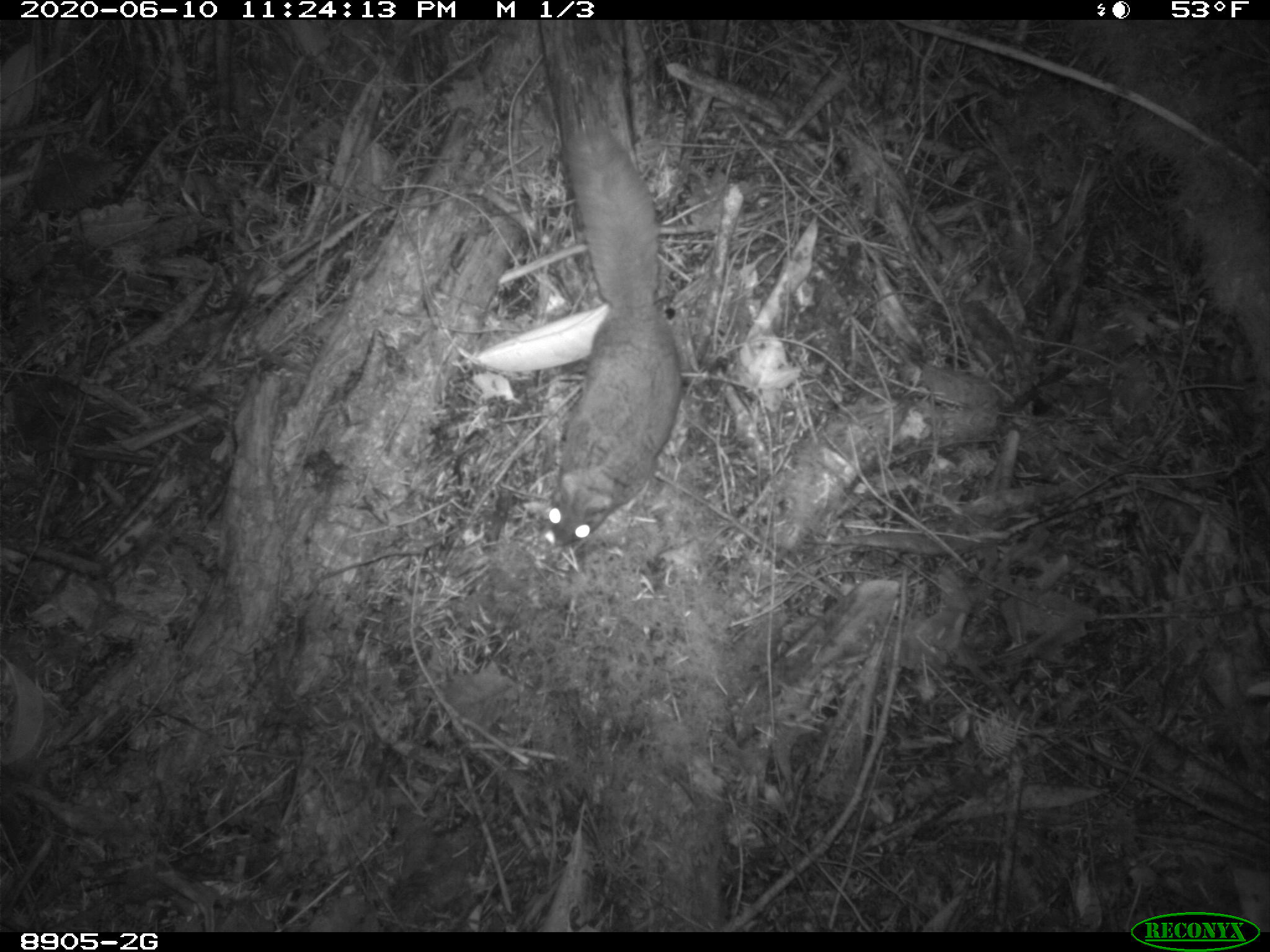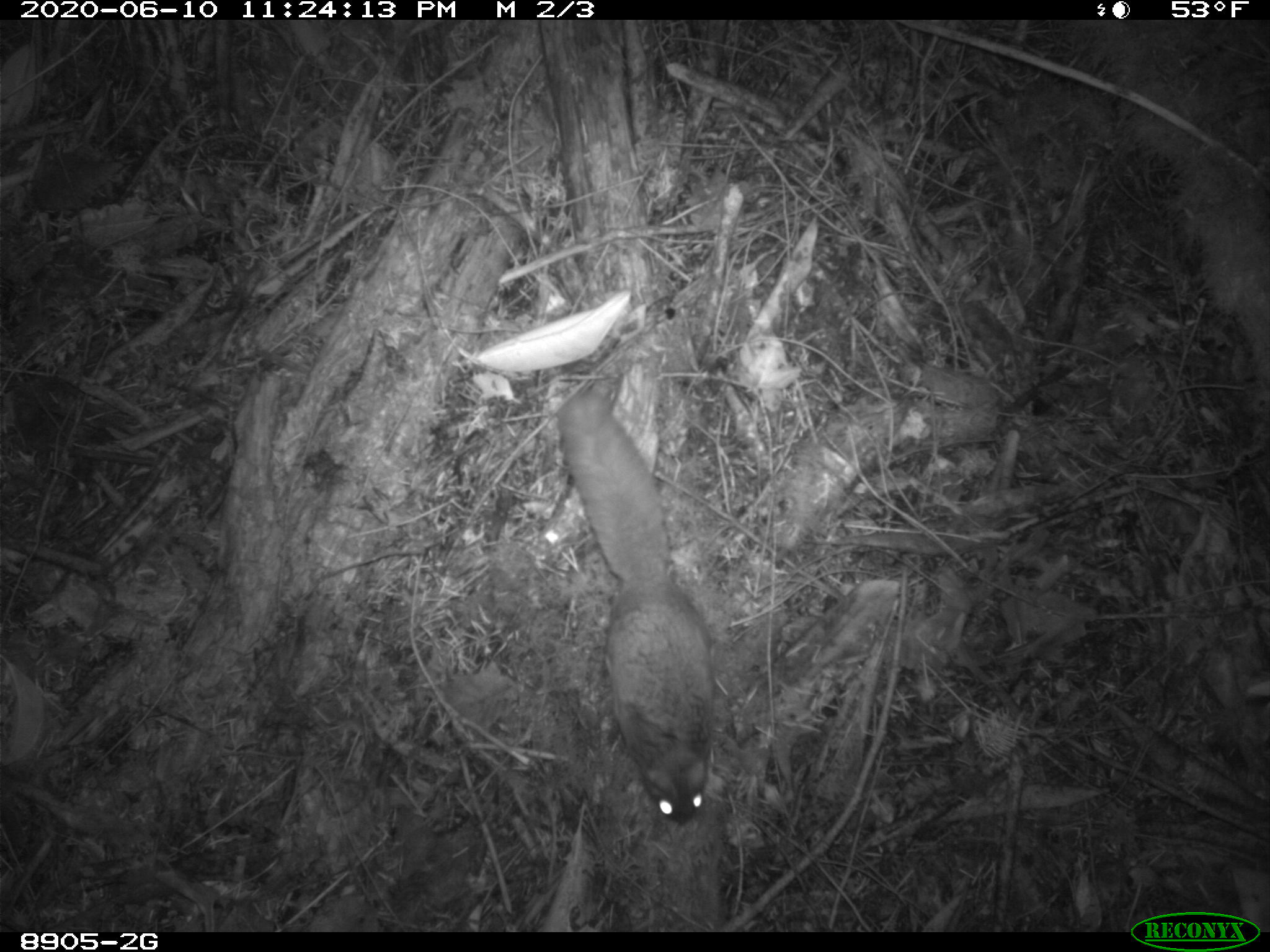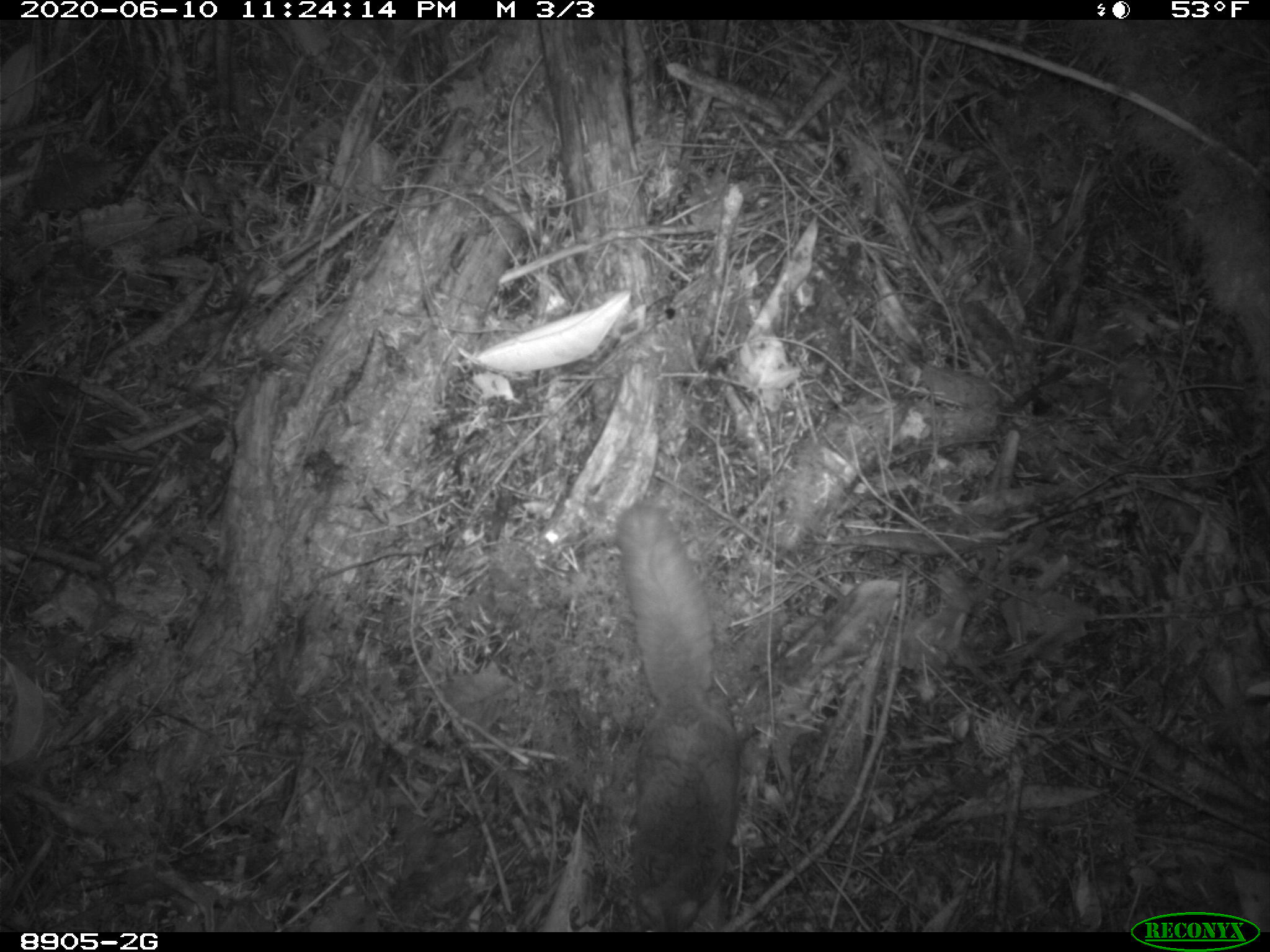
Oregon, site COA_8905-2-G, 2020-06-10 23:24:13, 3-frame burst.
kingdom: Animalia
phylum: Chordata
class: Mammalia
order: Rodentia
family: Sciuridae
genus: Glaucomys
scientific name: Glaucomys oregonensis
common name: humboldt's flying squirrel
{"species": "humboldt's flying squirrel (Glaucomys oregonensis)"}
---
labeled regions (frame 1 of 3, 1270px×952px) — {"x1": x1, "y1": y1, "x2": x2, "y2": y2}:
humboldt's flying squirrel: {"x1": 528, "y1": 112, "x2": 694, "y2": 557}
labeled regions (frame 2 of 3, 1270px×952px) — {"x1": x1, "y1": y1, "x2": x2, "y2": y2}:
humboldt's flying squirrel: {"x1": 549, "y1": 384, "x2": 725, "y2": 835}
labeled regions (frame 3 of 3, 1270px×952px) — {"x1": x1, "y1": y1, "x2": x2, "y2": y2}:
humboldt's flying squirrel: {"x1": 602, "y1": 493, "x2": 744, "y2": 925}